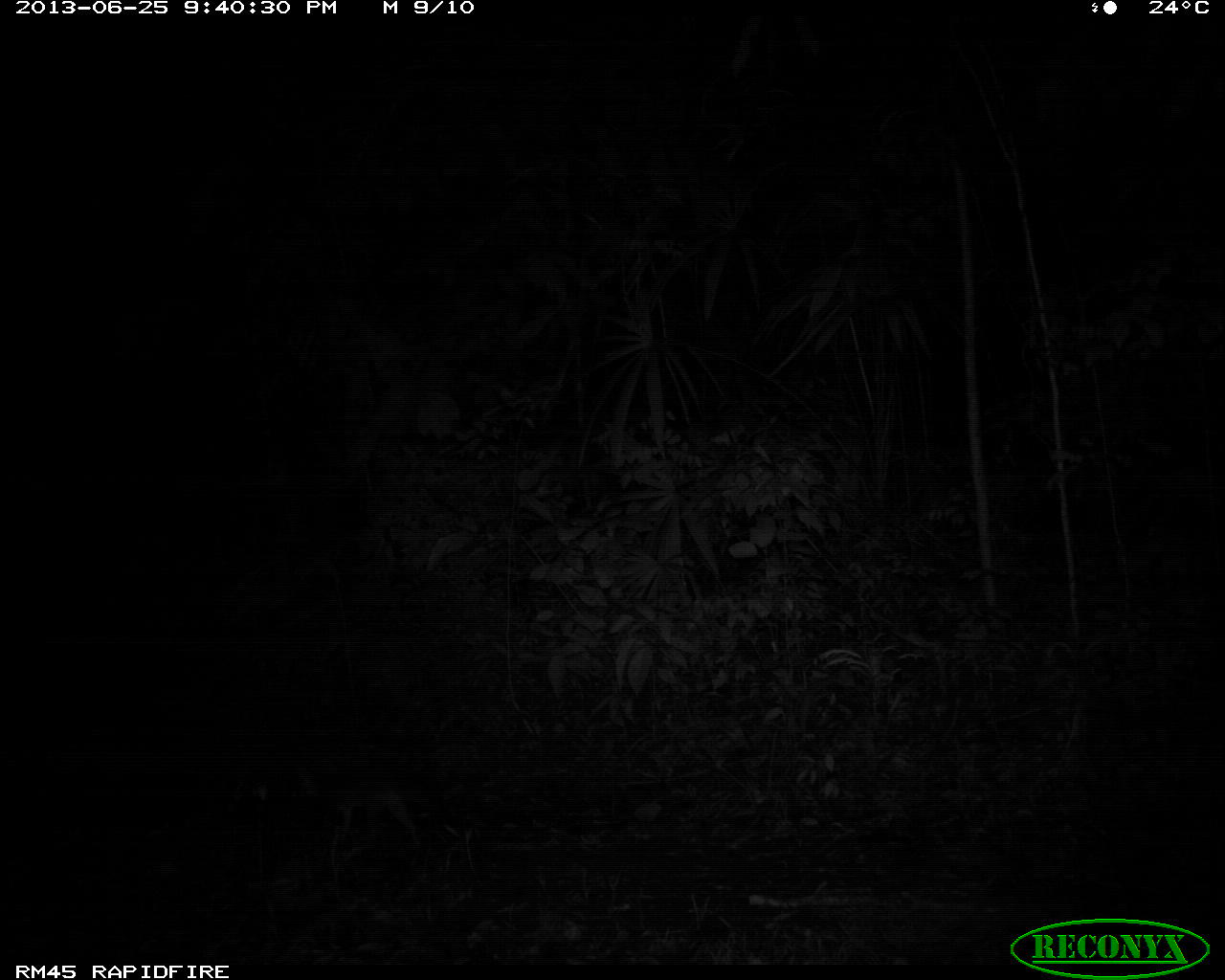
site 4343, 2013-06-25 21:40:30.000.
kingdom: Animalia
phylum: Chordata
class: Mammalia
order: Carnivora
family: Canidae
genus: Urocyon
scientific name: Urocyon cinereoargenteus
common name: gray fox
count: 1